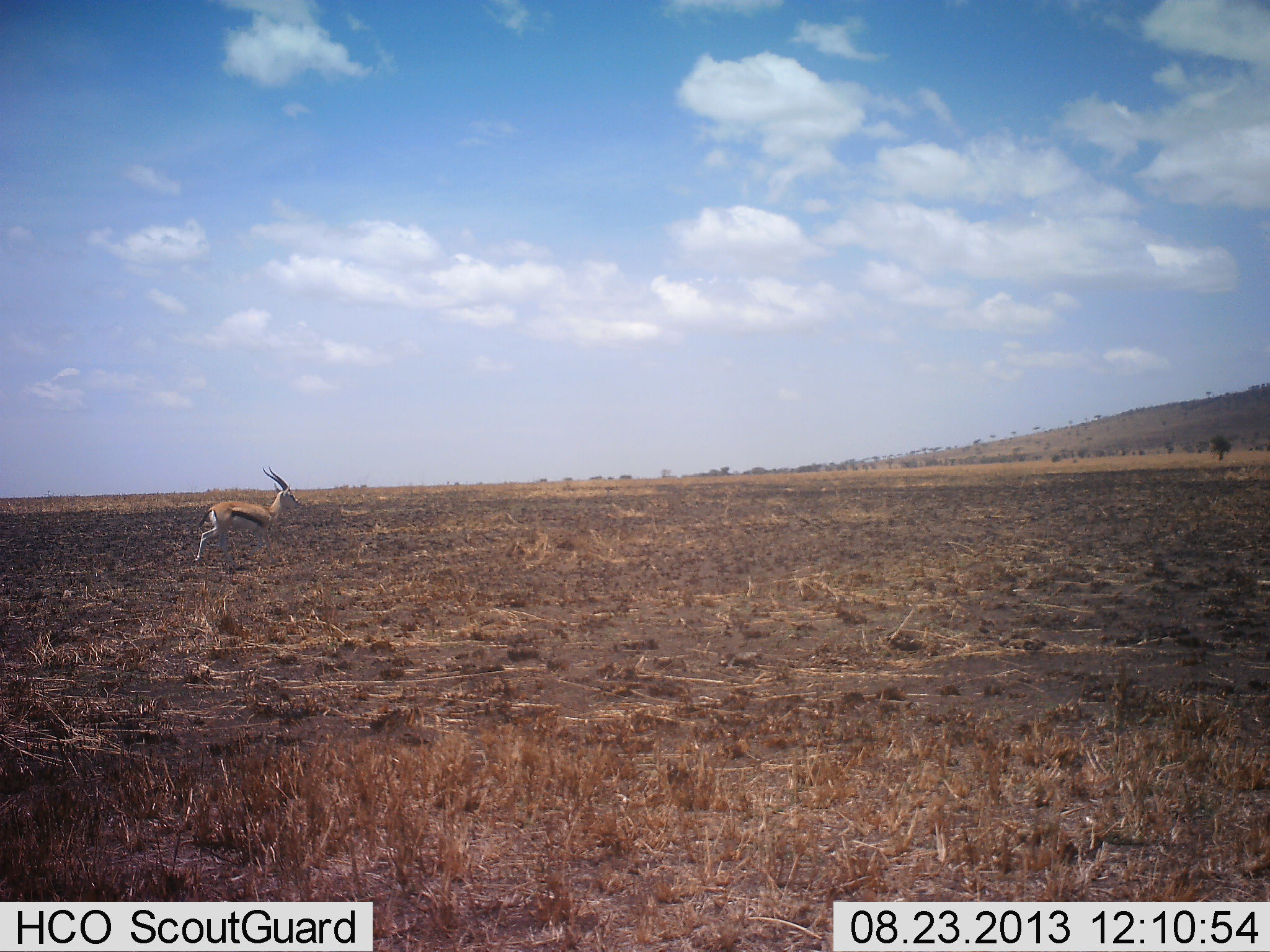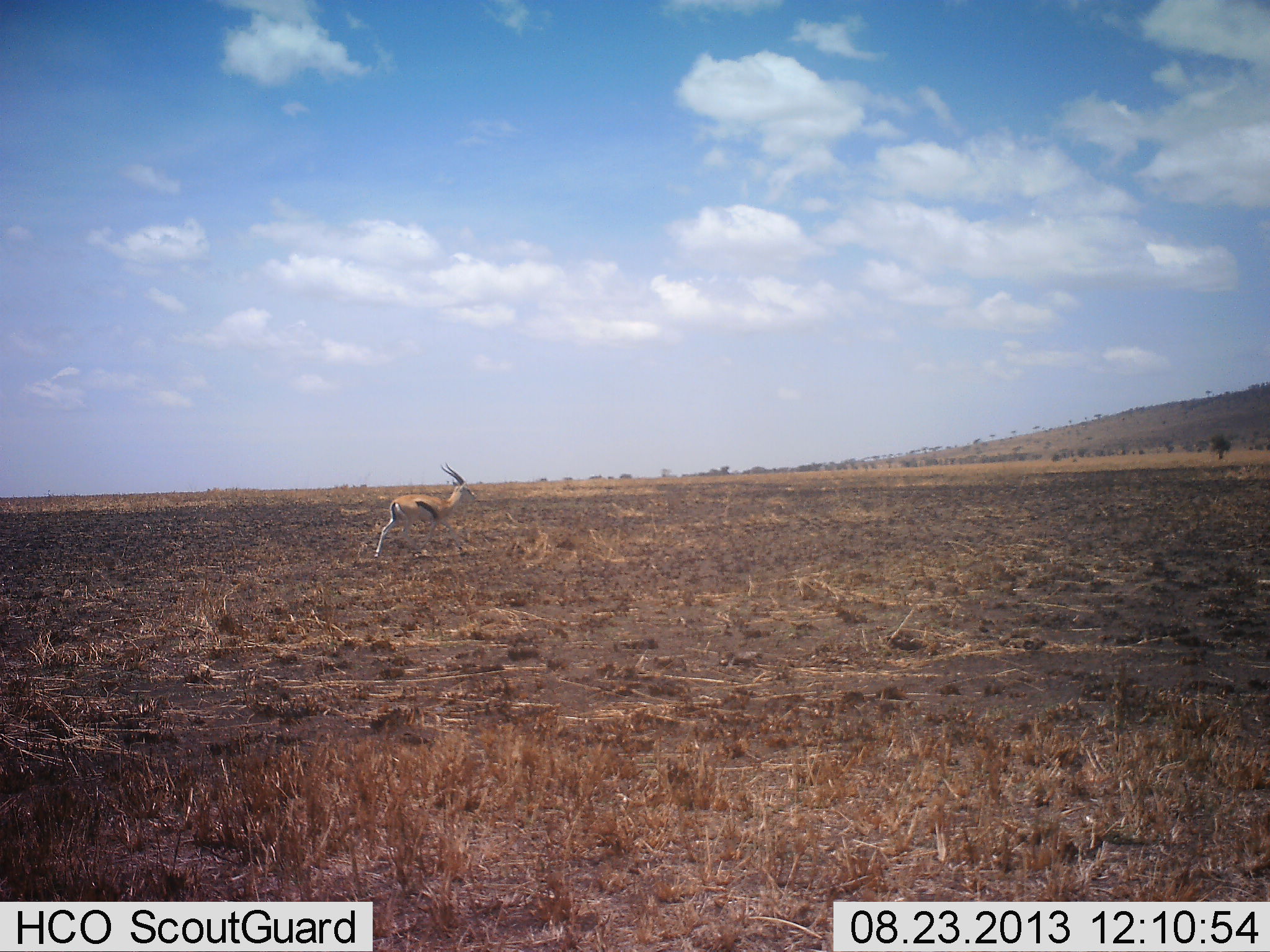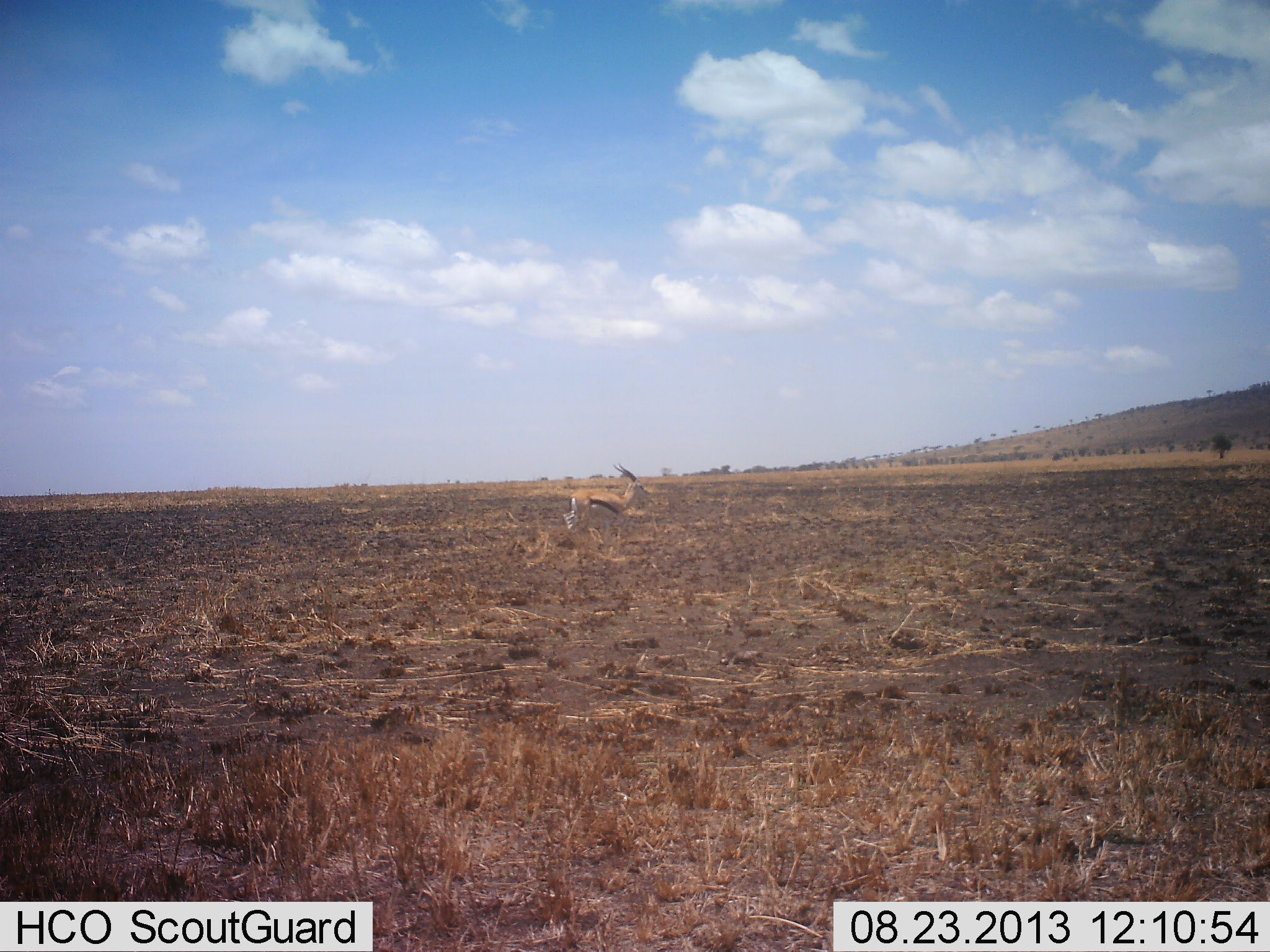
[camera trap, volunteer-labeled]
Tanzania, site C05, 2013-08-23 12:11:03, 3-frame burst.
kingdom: Animalia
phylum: Chordata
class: Mammalia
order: Artiodactyla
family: Bovidae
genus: Eudorcas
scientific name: Eudorcas thomsonii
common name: thomson's gazelle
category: gazellethomsons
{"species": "gazellethomsons (thomson's gazelle) (Eudorcas thomsonii)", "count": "1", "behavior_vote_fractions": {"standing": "0%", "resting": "0%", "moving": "100%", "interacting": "0%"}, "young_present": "0%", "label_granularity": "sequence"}